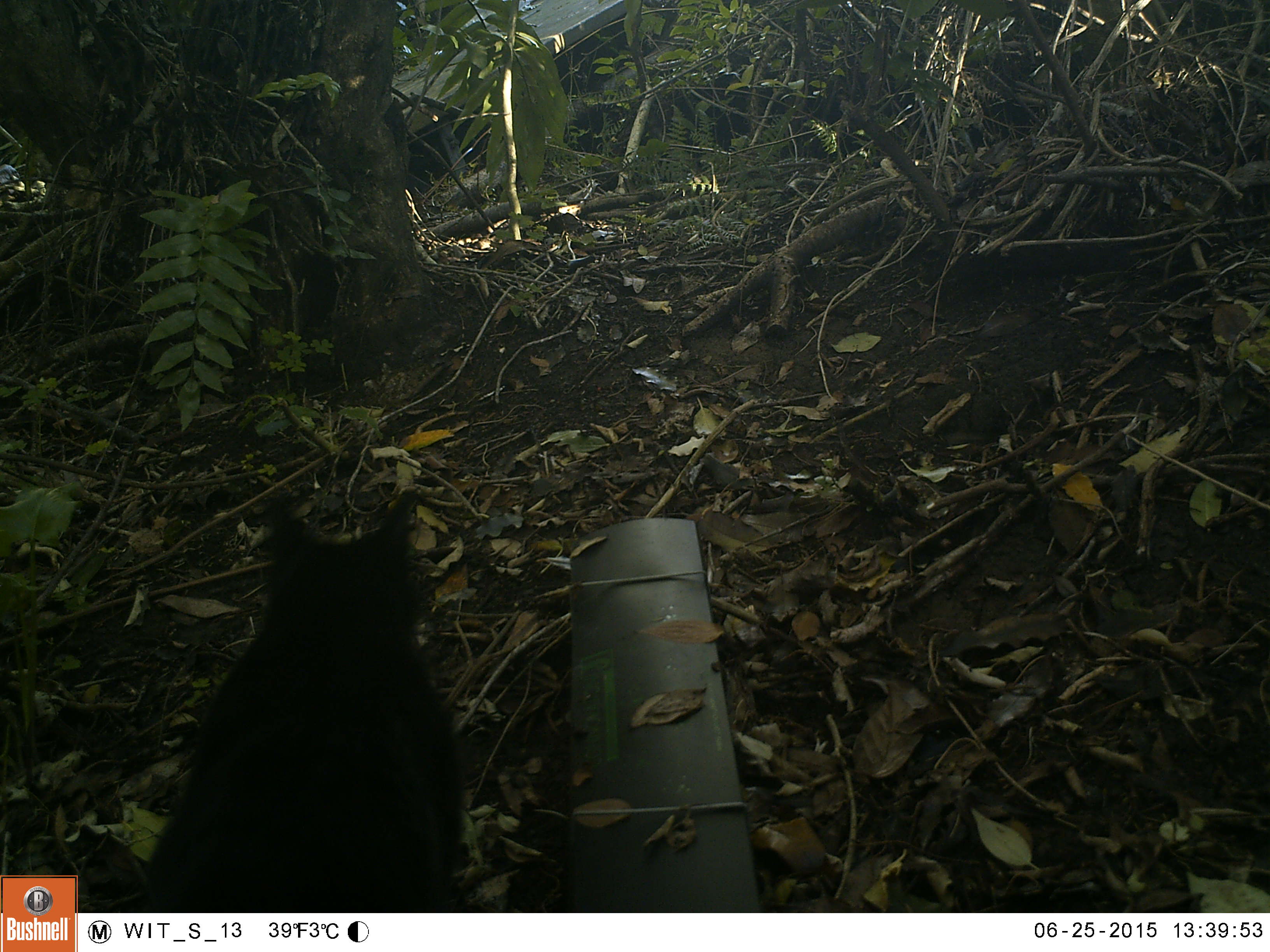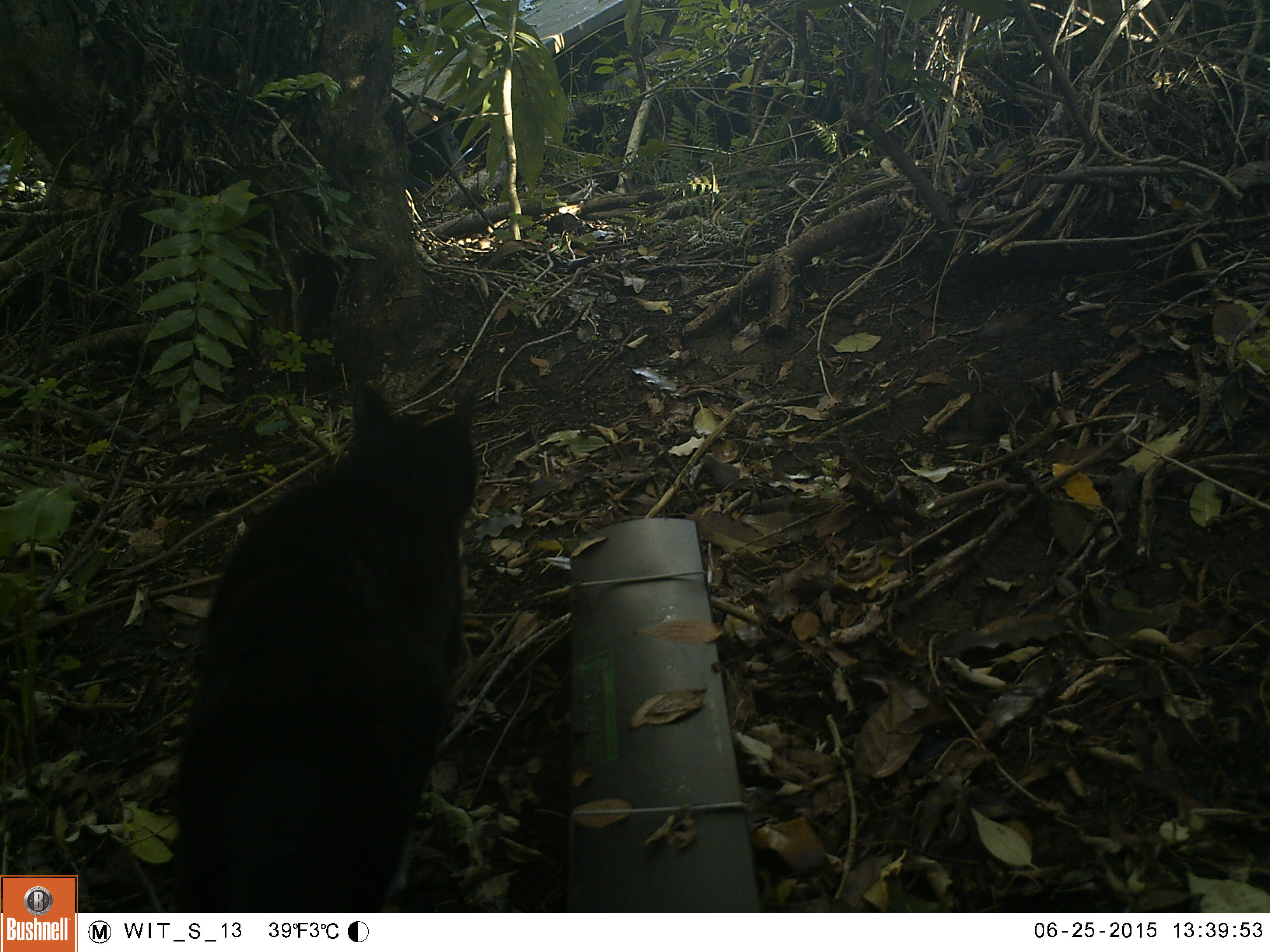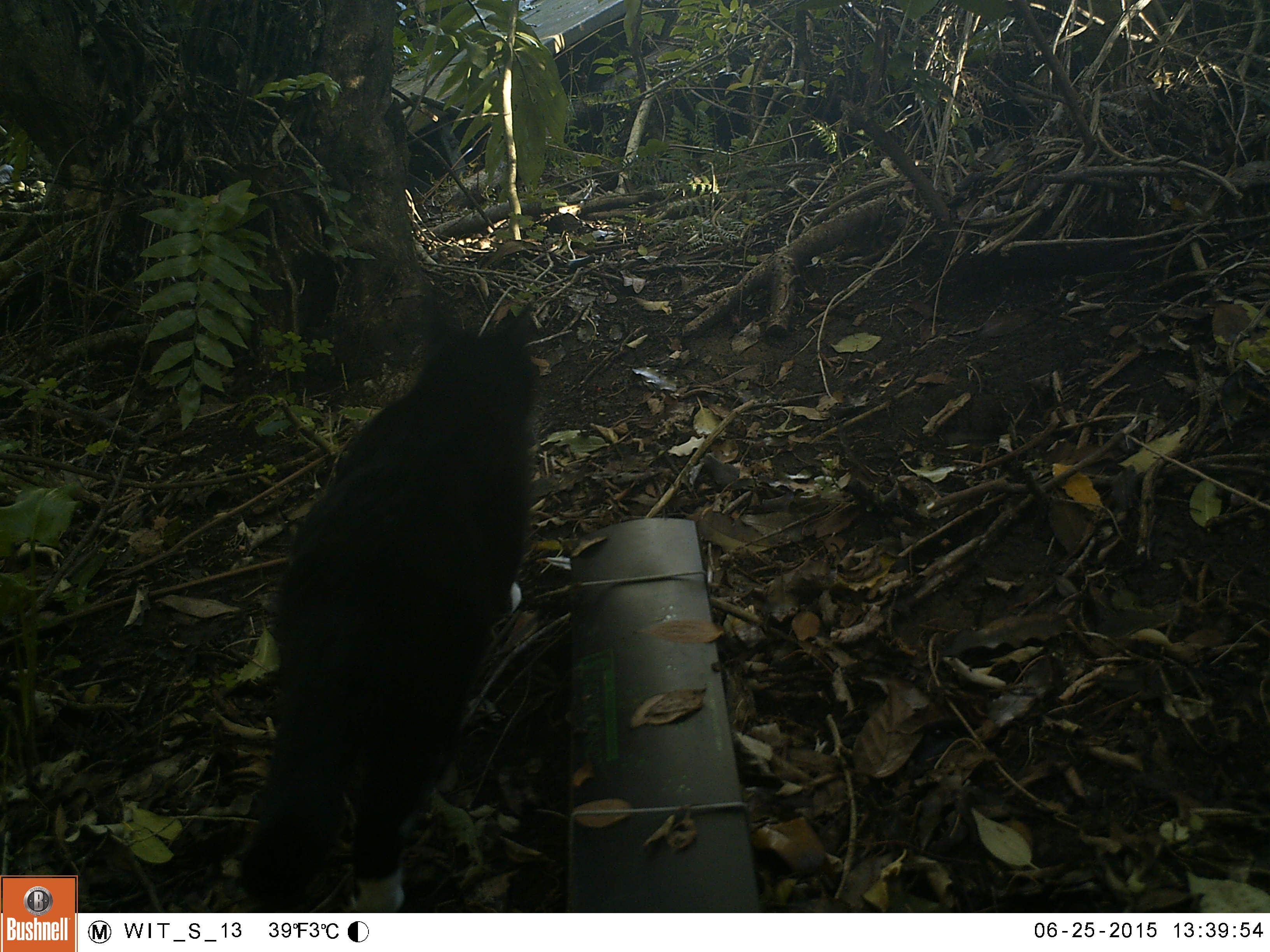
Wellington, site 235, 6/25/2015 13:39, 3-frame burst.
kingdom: Animalia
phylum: Chordata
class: Mammalia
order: Carnivora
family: Felidae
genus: Felis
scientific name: Felis catus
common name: cat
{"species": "cat (Felis catus)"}